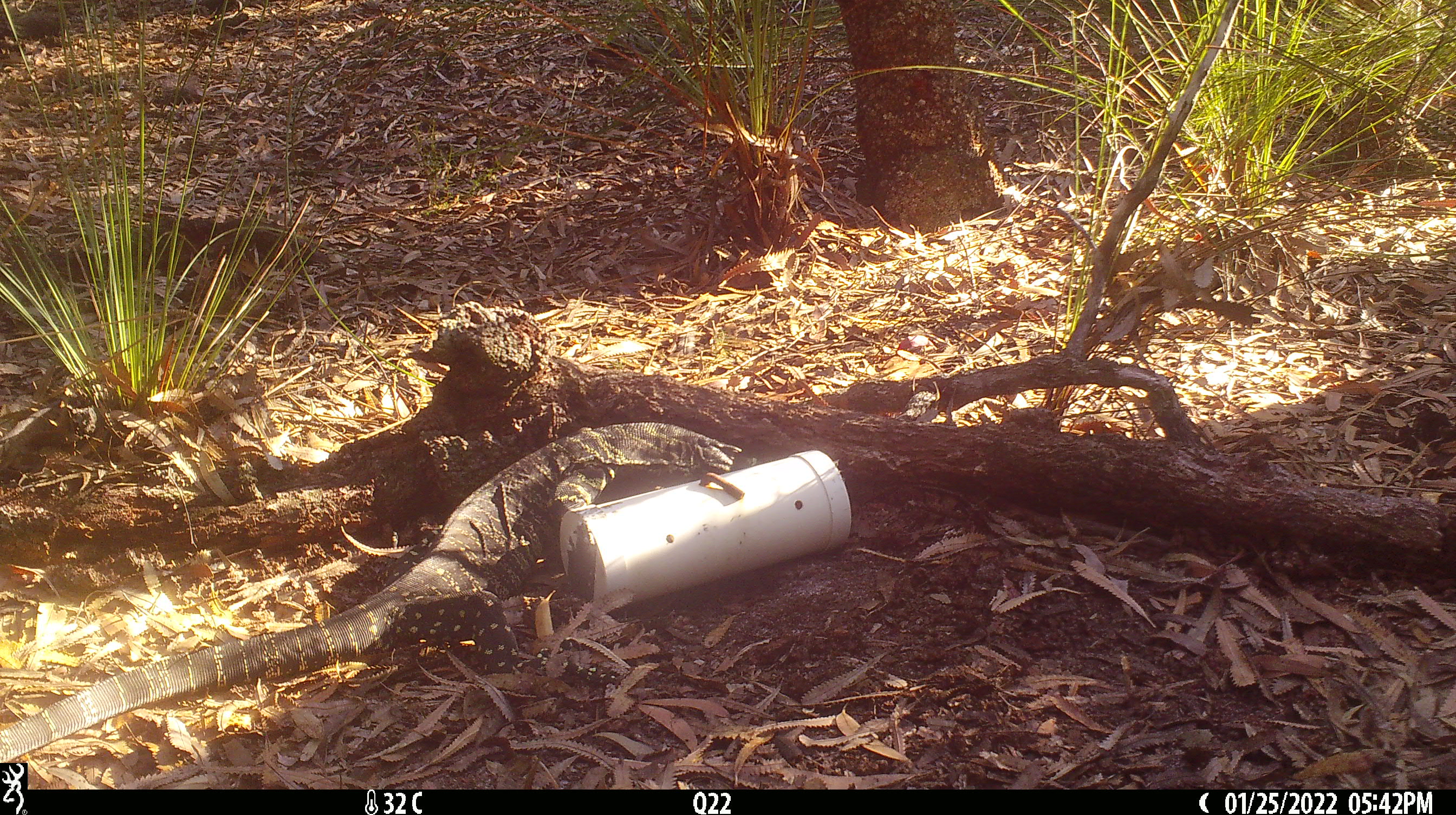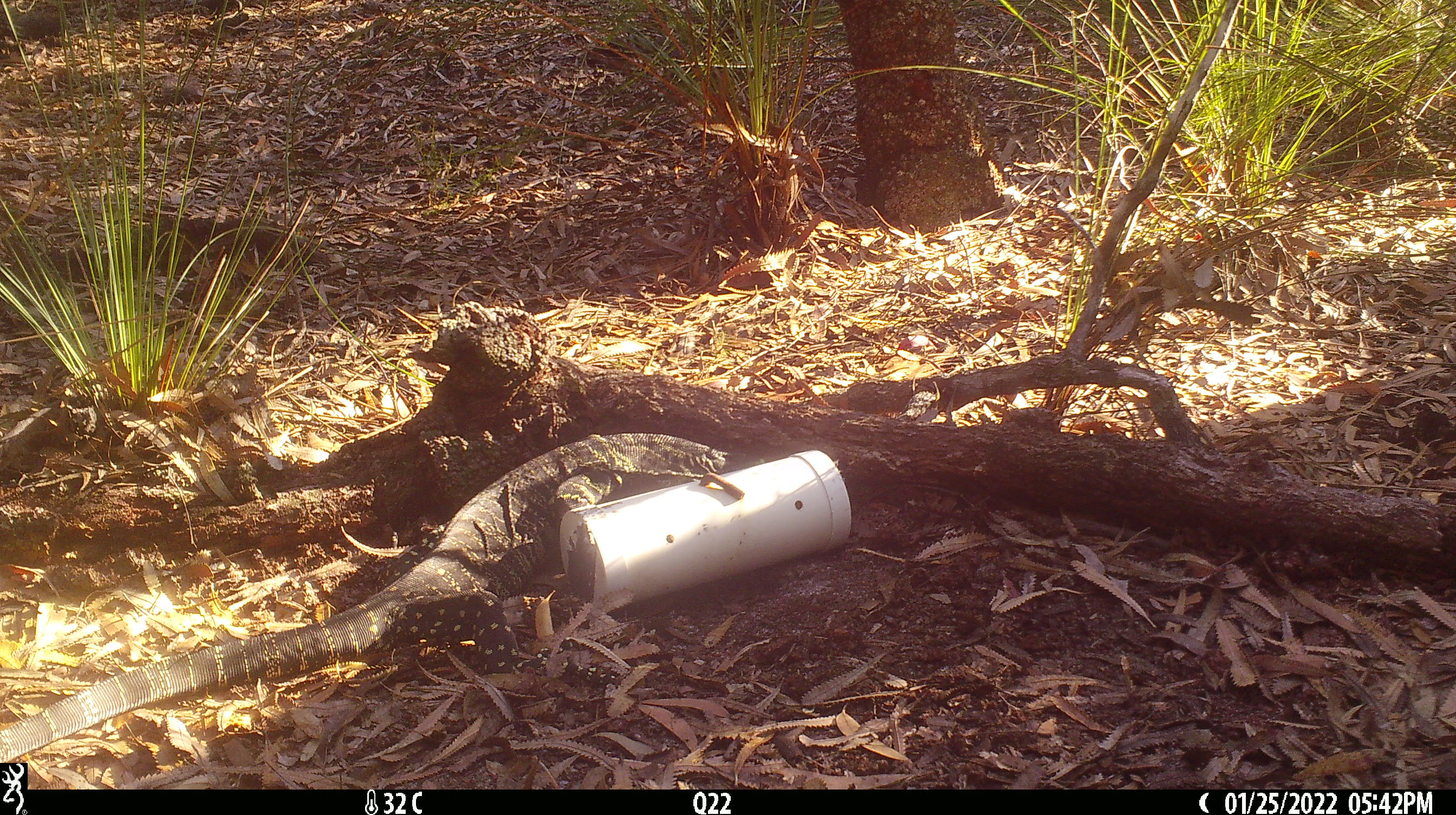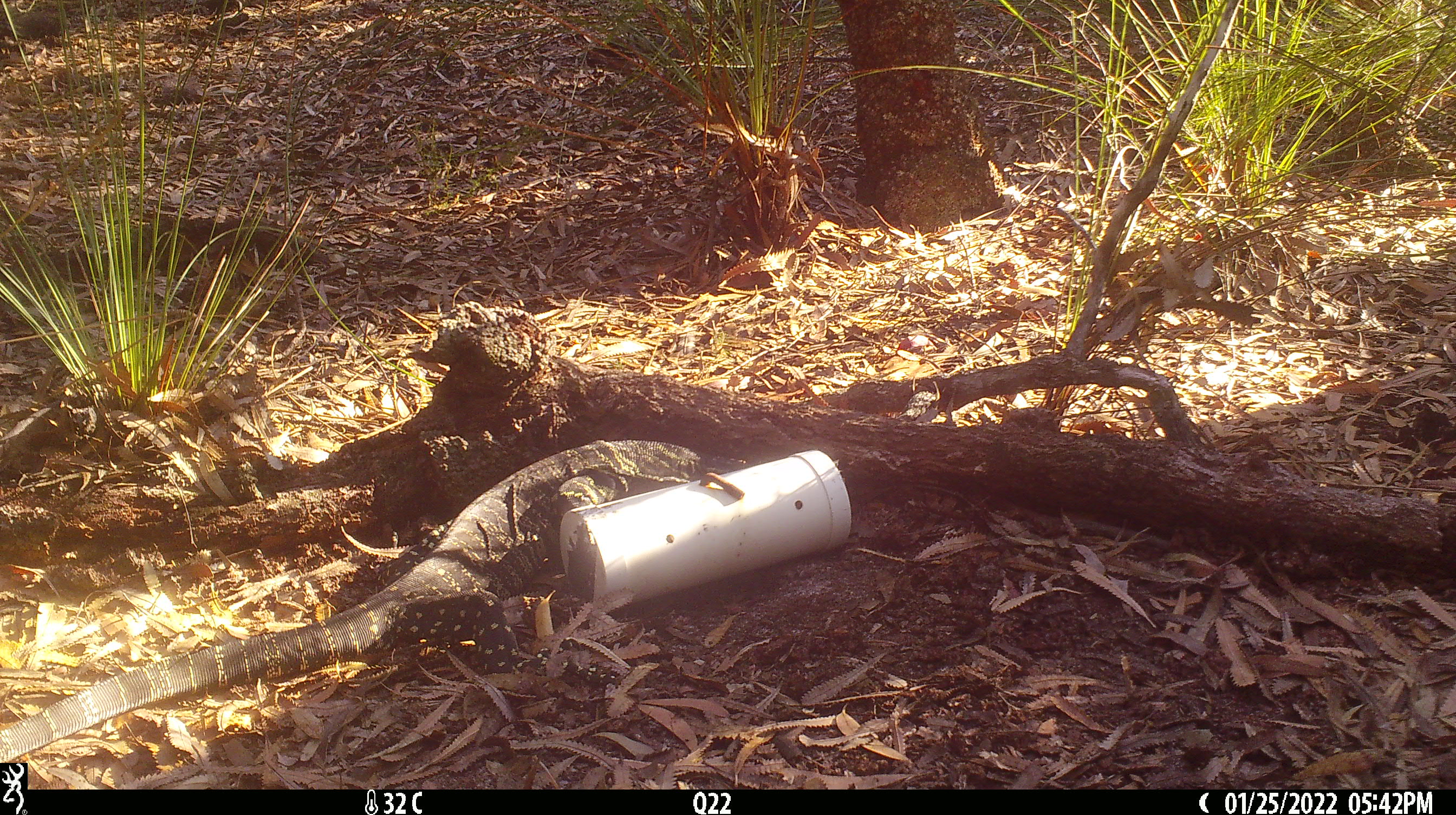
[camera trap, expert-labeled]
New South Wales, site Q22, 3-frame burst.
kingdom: Animalia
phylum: Chordata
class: Reptilia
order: Squamata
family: Varanidae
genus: Varanus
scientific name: Varanus varius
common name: lace monitor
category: goanna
Goanna (lace monitor) (Varanus varius).